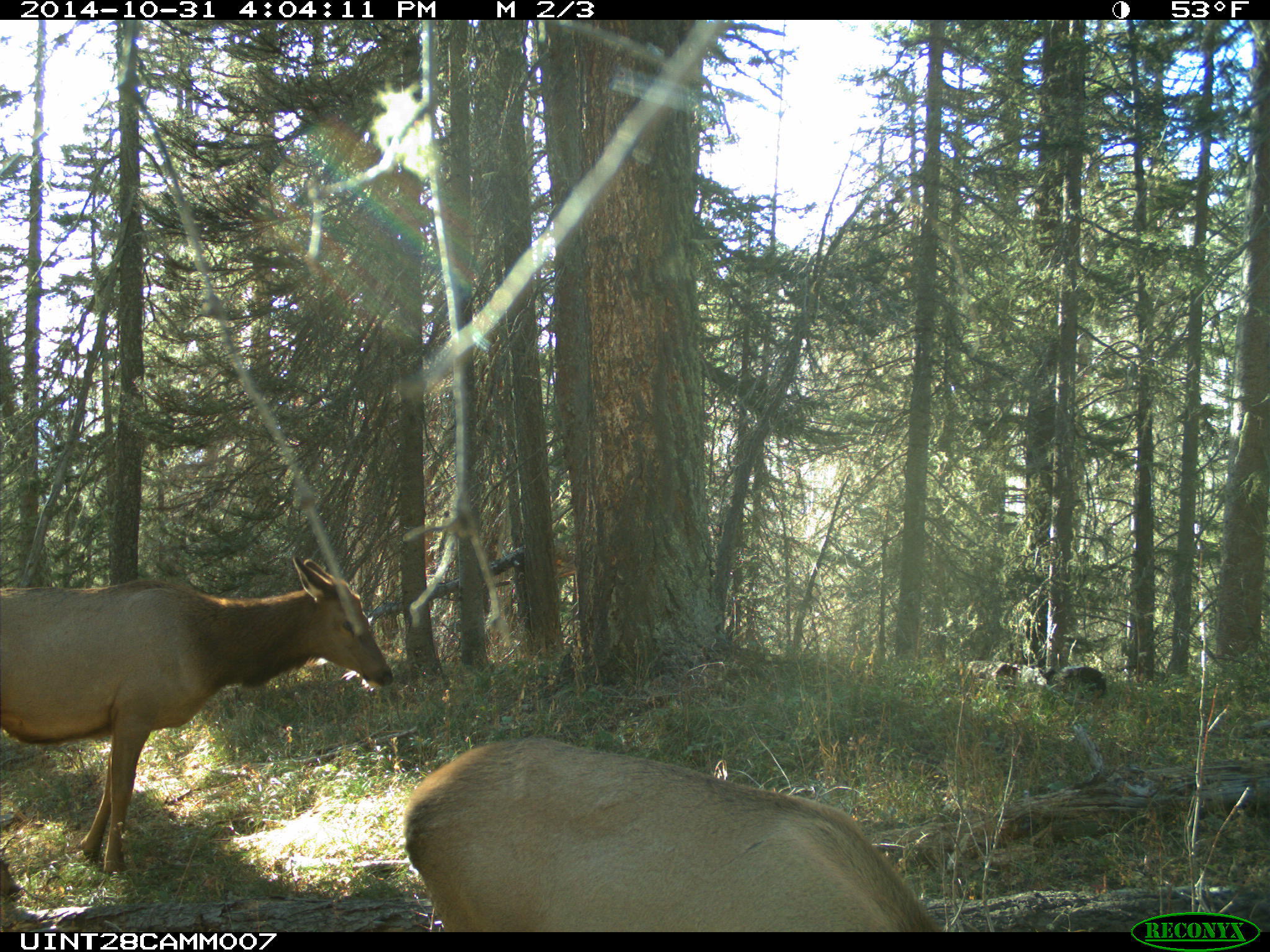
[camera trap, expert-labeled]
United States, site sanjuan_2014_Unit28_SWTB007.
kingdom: Animalia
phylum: Chordata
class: Mammalia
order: Artiodactyla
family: Cervidae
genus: Cervus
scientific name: Cervus elaphus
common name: red deer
Cervus elaphus (red deer).